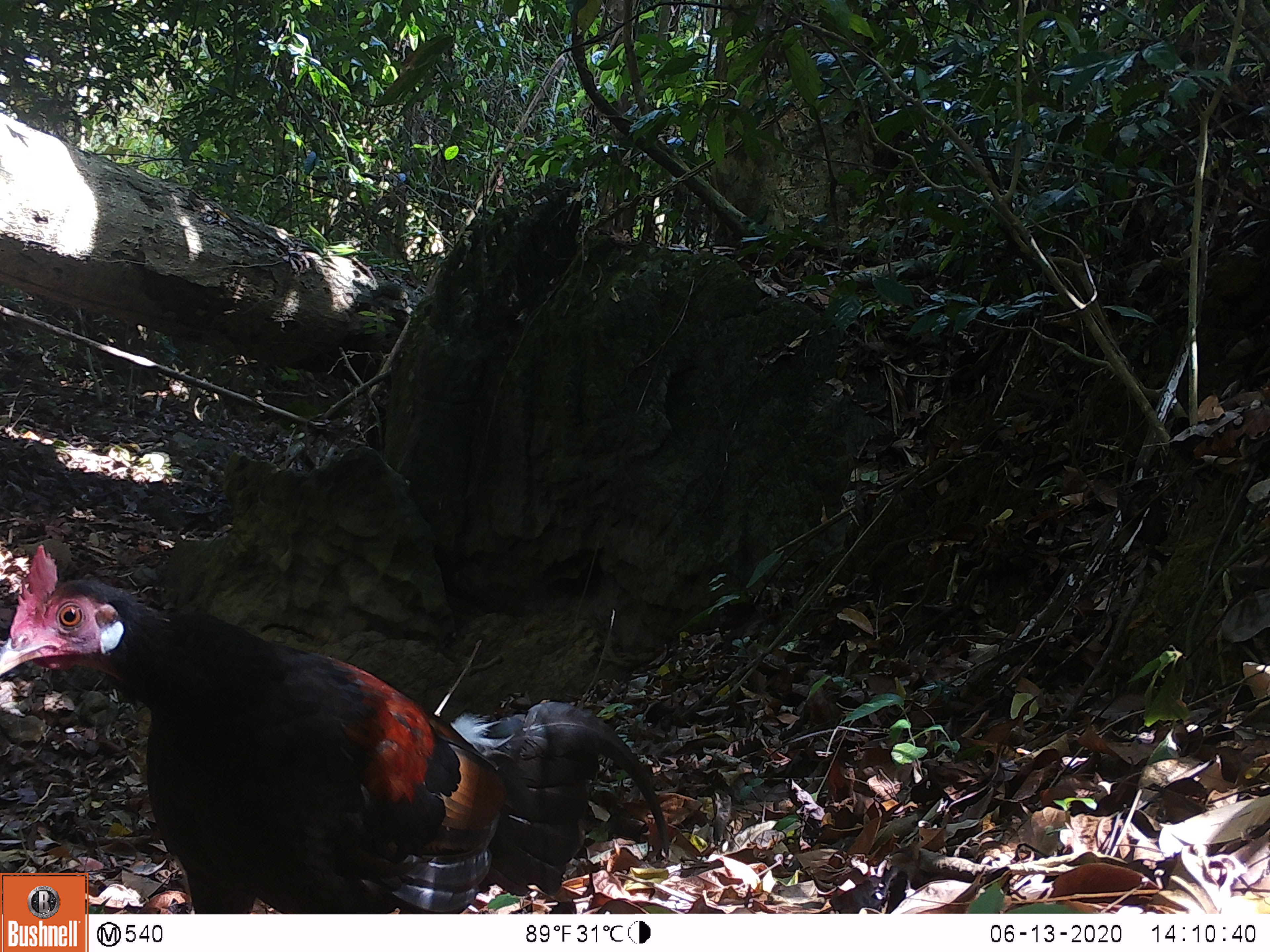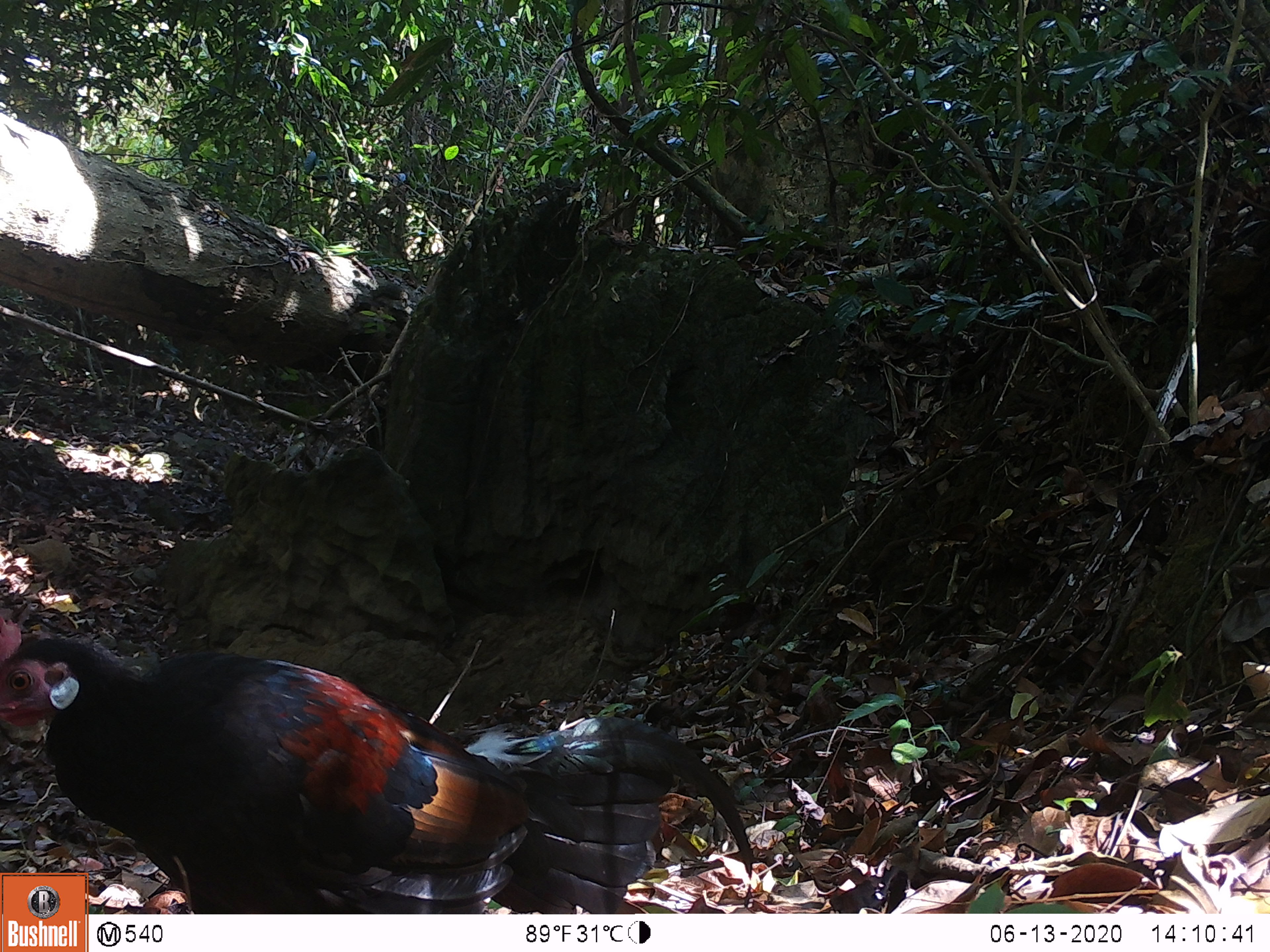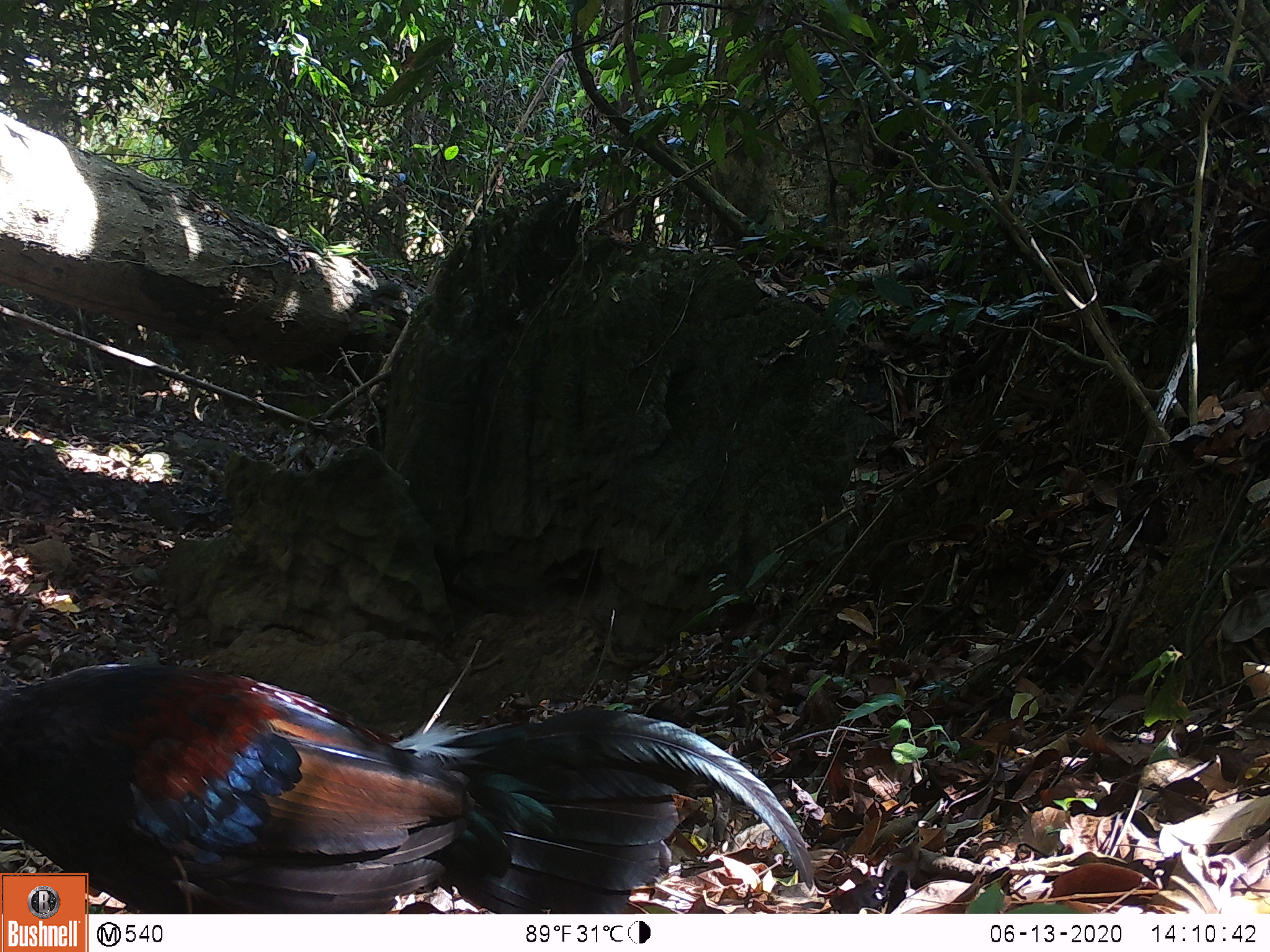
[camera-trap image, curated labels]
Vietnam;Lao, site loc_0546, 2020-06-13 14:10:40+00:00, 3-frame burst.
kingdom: Animalia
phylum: Chordata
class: Aves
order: Galliformes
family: Phasianidae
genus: Gallus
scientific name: Gallus gallus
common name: red junglefowl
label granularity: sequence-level